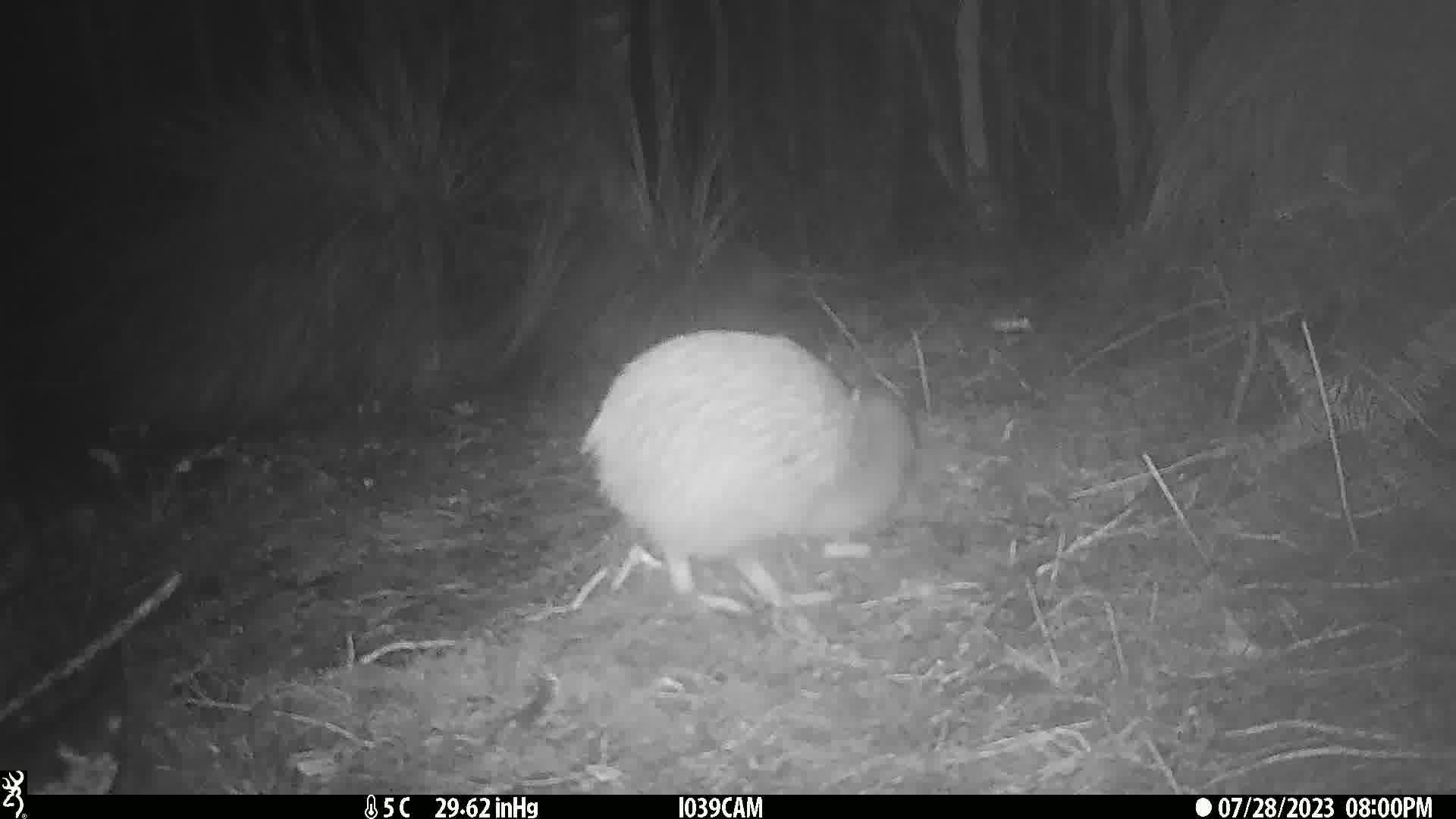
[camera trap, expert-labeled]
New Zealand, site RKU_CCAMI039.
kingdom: Animalia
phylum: Chordata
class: Aves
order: Apterygiformes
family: Apterygidae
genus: Apteryx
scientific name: Apteryx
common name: kiwi